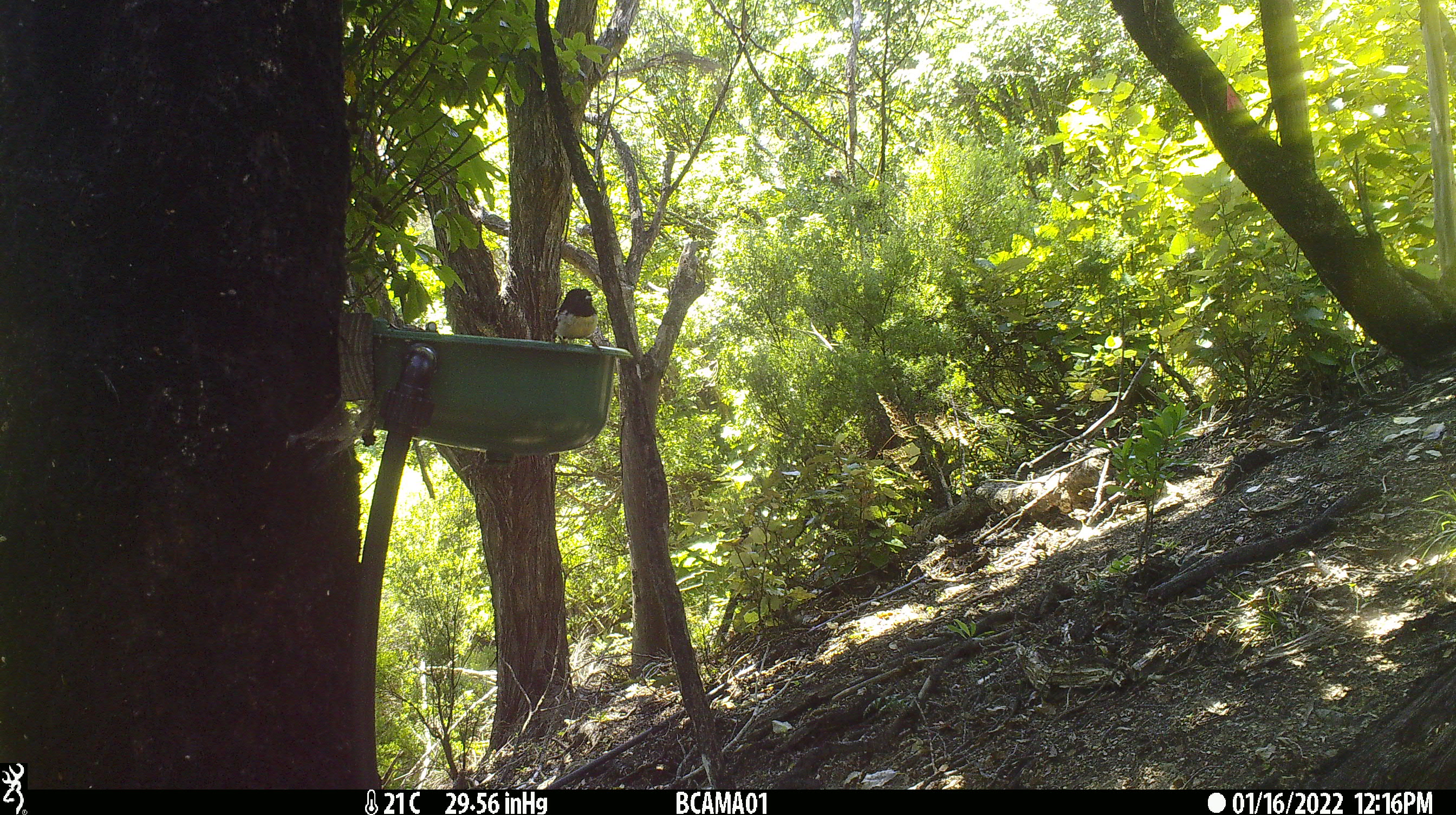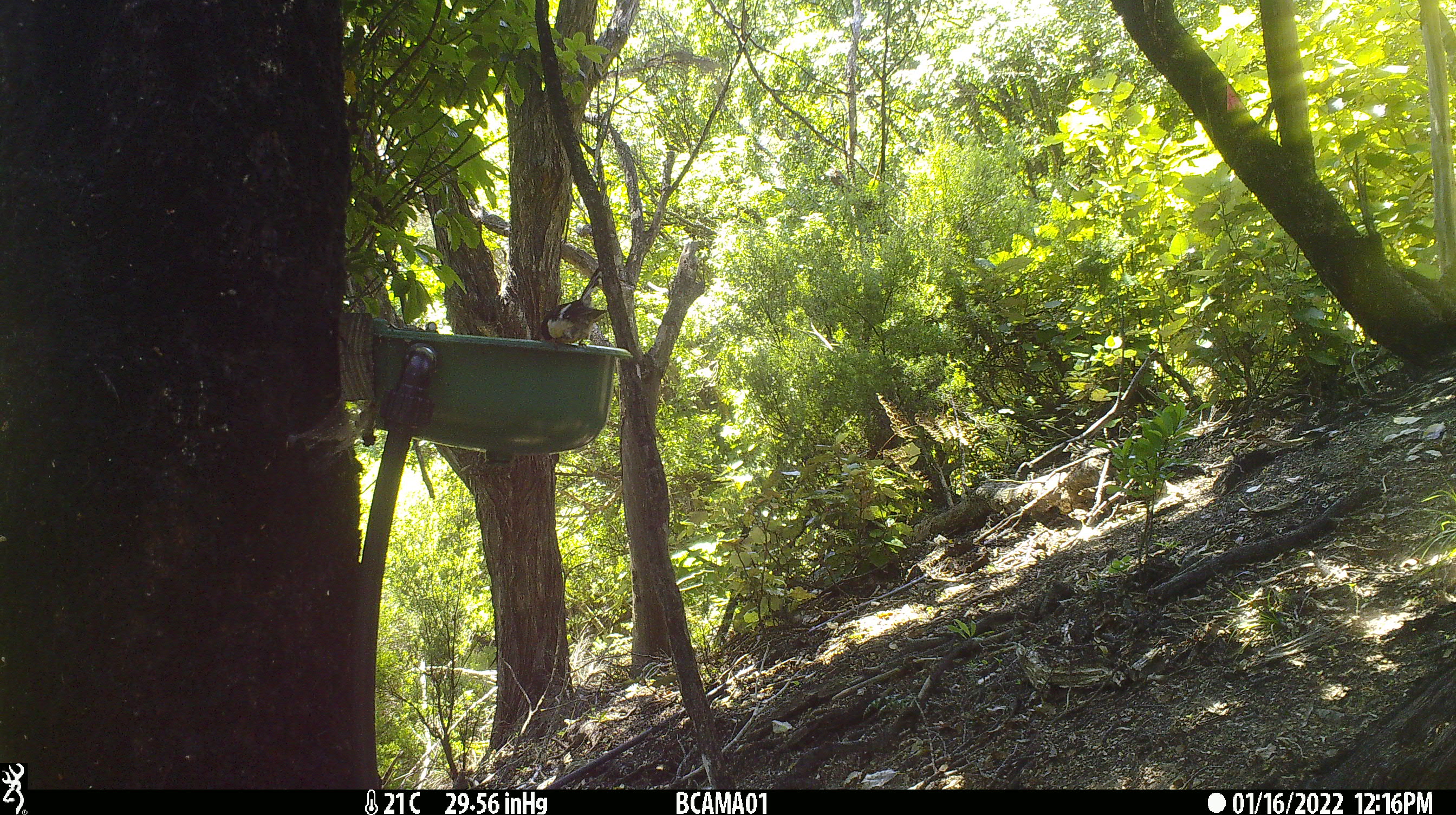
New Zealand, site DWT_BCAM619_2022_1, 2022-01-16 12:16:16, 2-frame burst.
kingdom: Animalia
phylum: Chordata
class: Aves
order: Passeriformes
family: Petroicidae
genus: Petroica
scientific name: Petroica macrocephala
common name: tomtit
Tomtit (Petroica macrocephala).